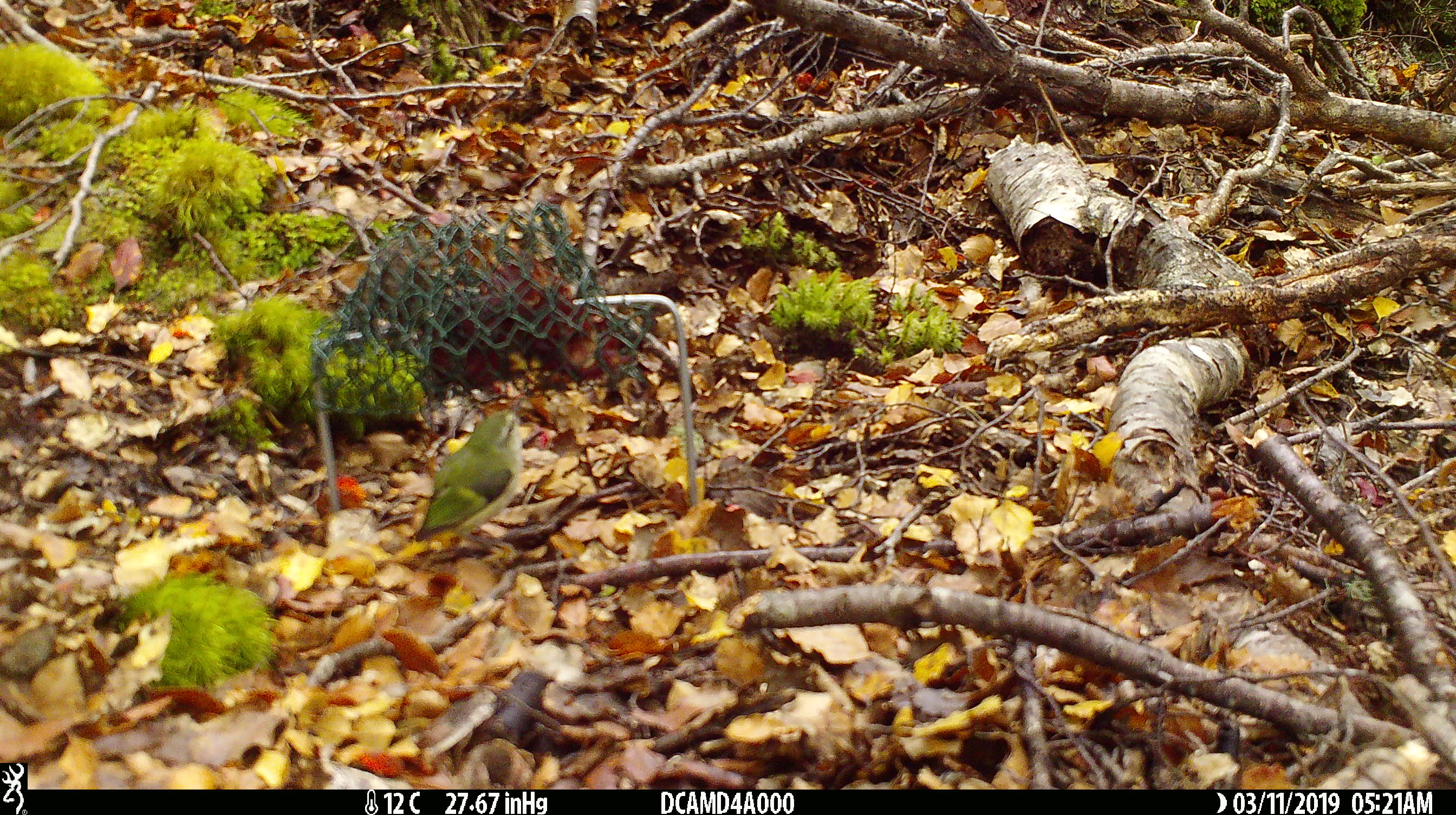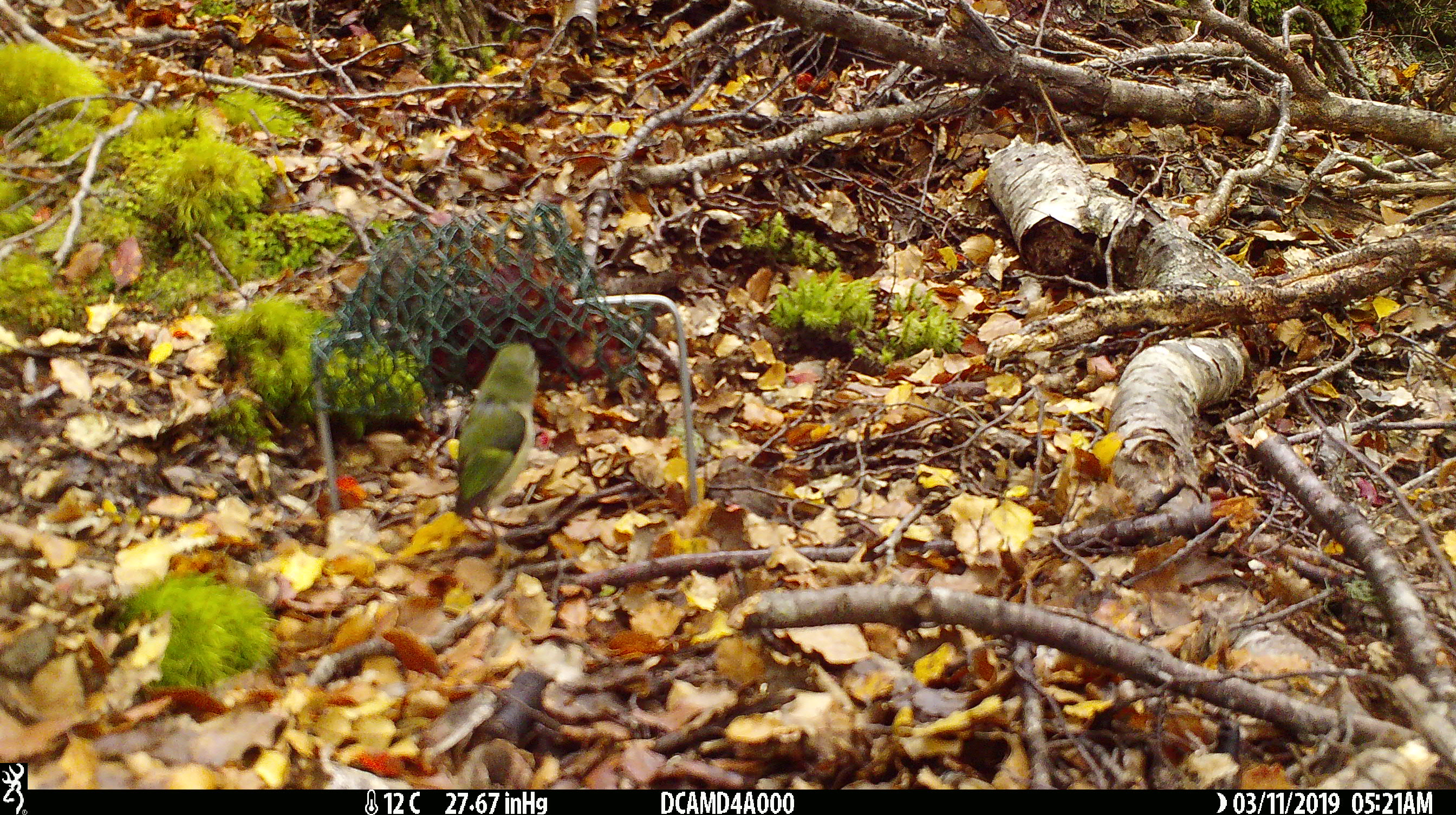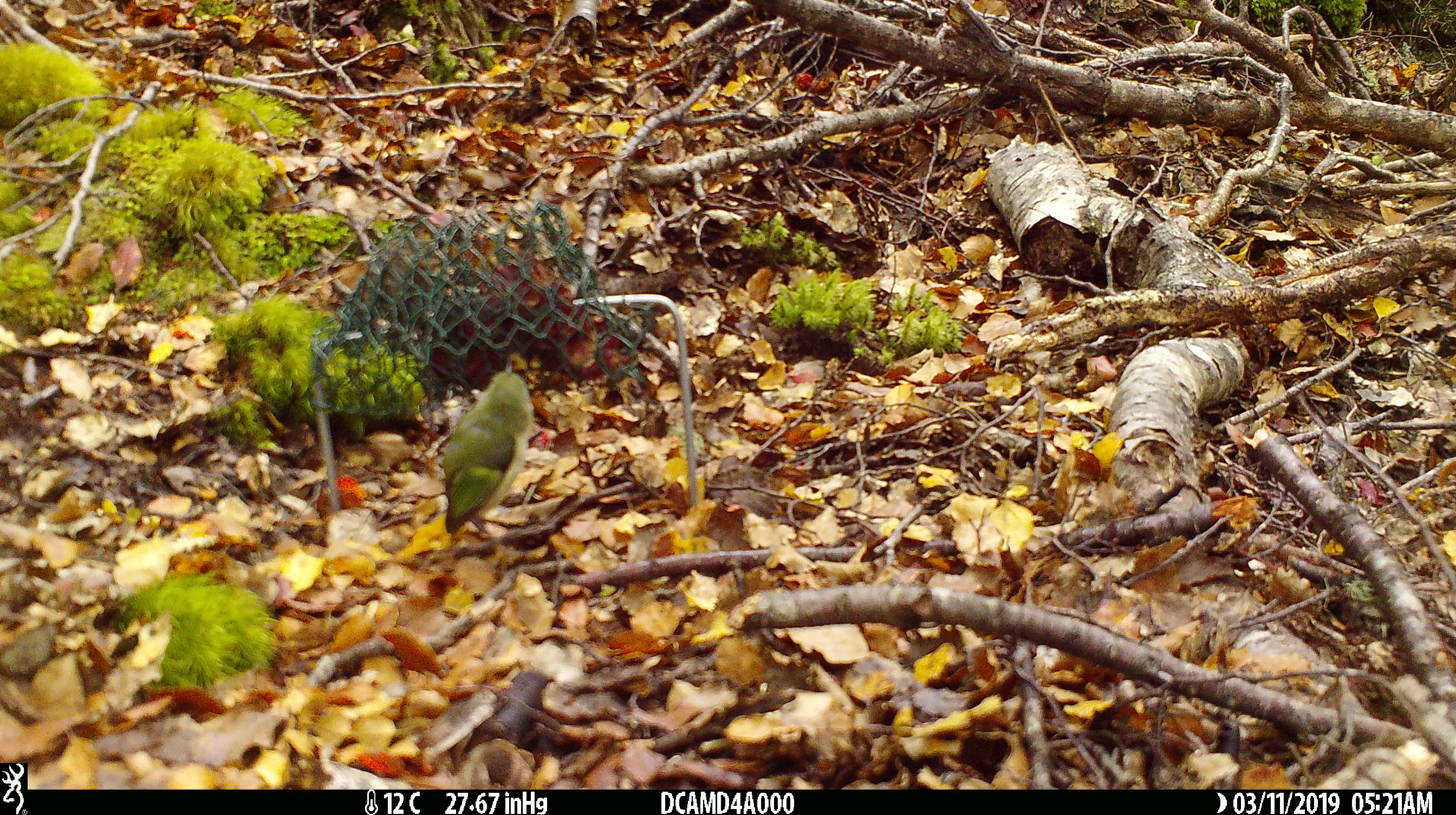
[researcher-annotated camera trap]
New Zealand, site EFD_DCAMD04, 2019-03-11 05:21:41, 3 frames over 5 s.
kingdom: Animalia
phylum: Chordata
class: Aves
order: Passeriformes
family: Acanthisittidae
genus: Acanthisitta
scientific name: Acanthisitta chloris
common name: rifleman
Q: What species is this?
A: Rifleman (Acanthisitta chloris).